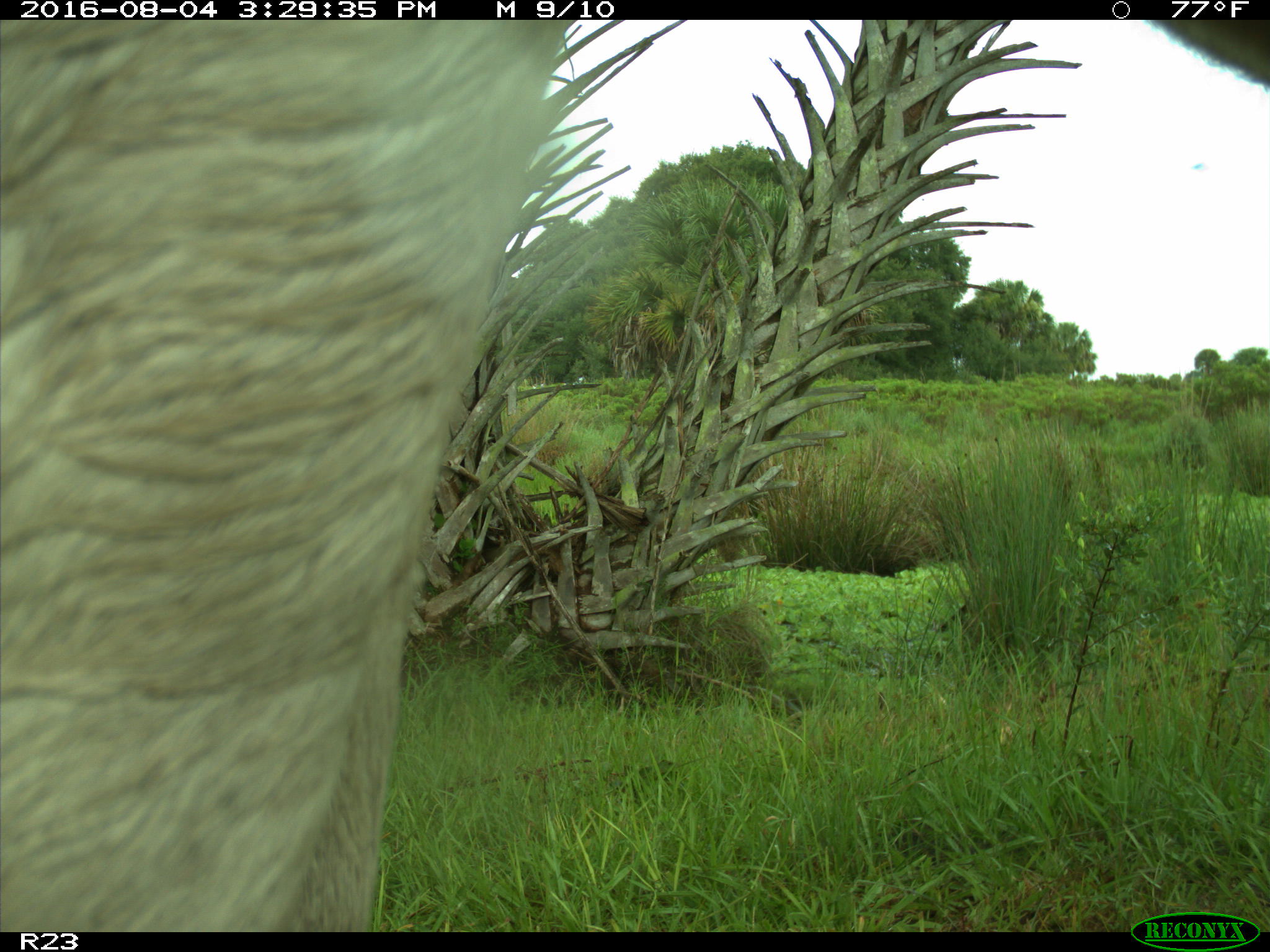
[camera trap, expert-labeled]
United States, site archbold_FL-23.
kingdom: Animalia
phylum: Chordata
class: Mammalia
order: Artiodactyla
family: Bovidae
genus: Bos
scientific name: Bos taurus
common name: domestic cow